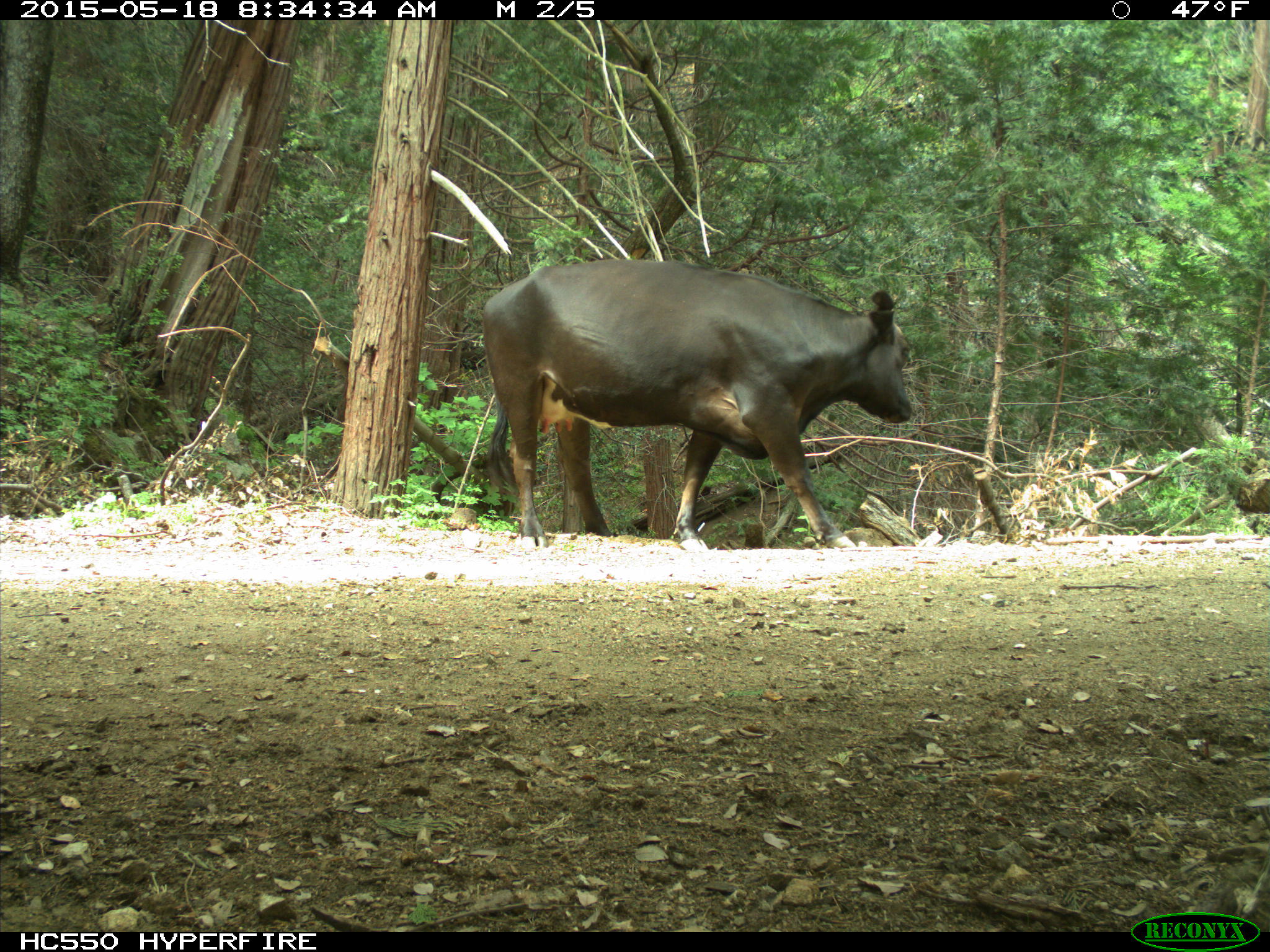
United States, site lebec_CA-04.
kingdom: Animalia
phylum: Chordata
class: Mammalia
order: Artiodactyla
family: Bovidae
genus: Bos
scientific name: Bos taurus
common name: domestic cow